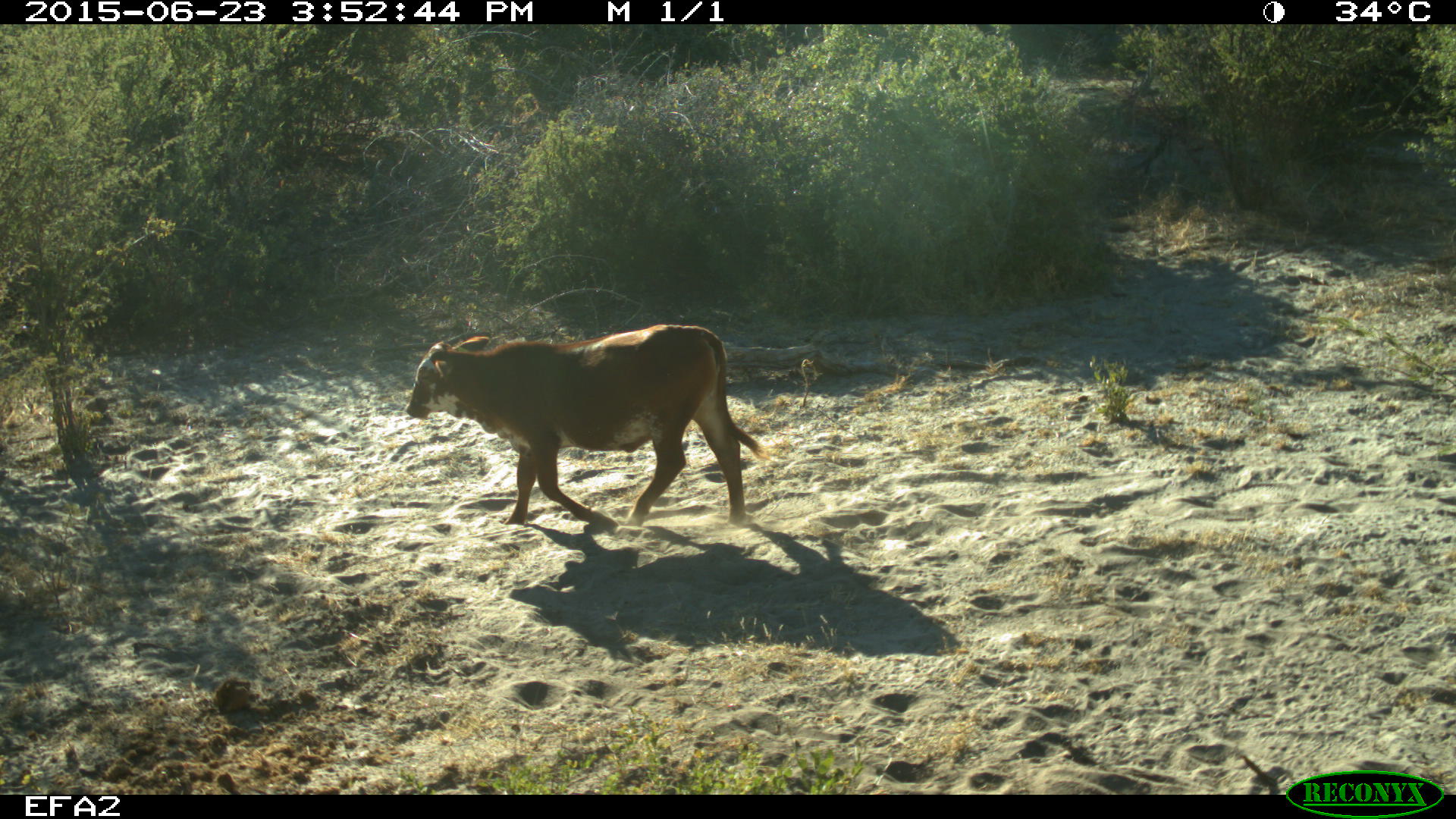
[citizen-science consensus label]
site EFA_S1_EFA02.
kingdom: Animalia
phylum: Chordata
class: Mammalia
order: Artiodactyla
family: Bovidae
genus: Bos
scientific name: Bos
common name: cattle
Cattle (Bos), count 1. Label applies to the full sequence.